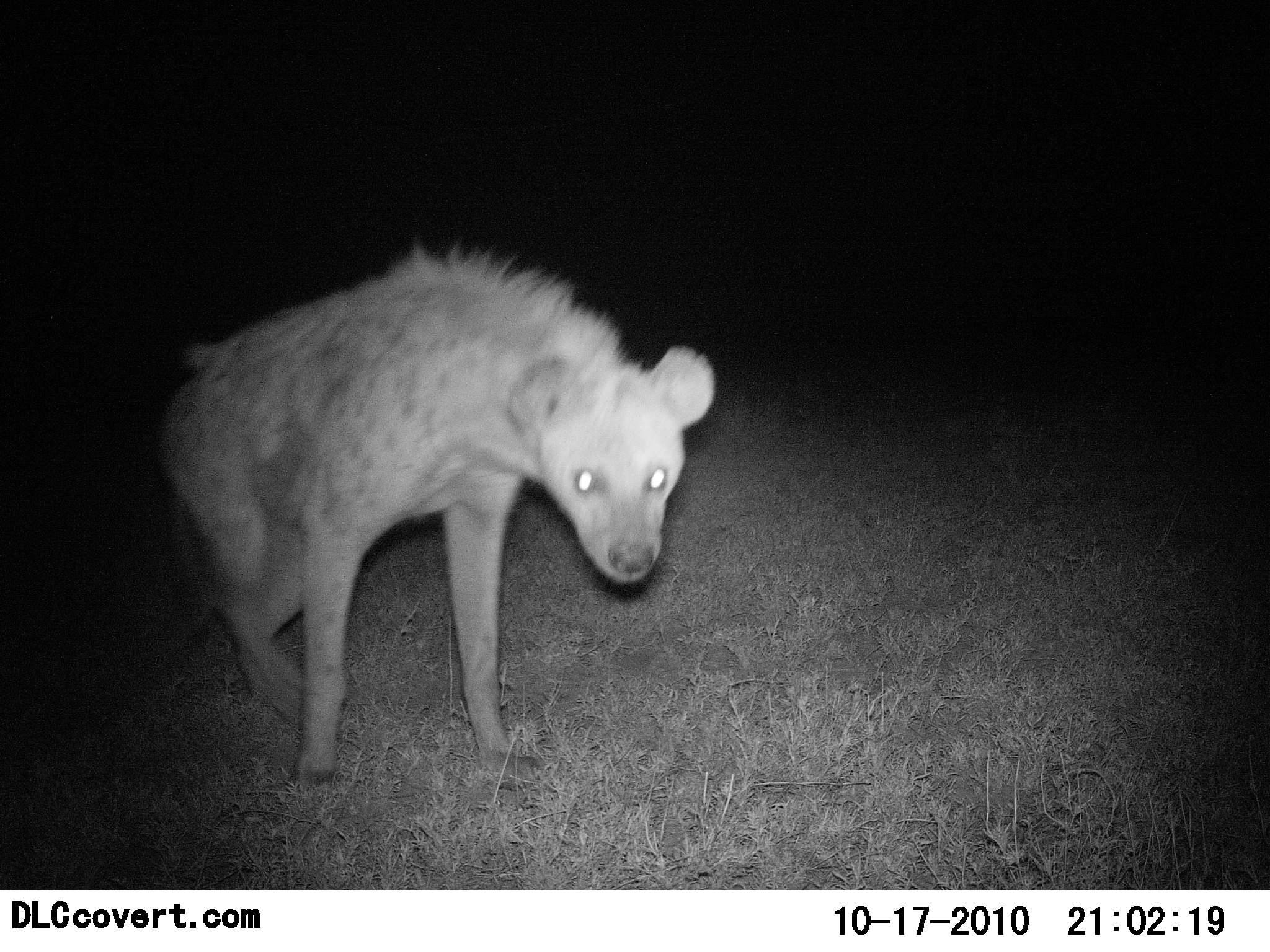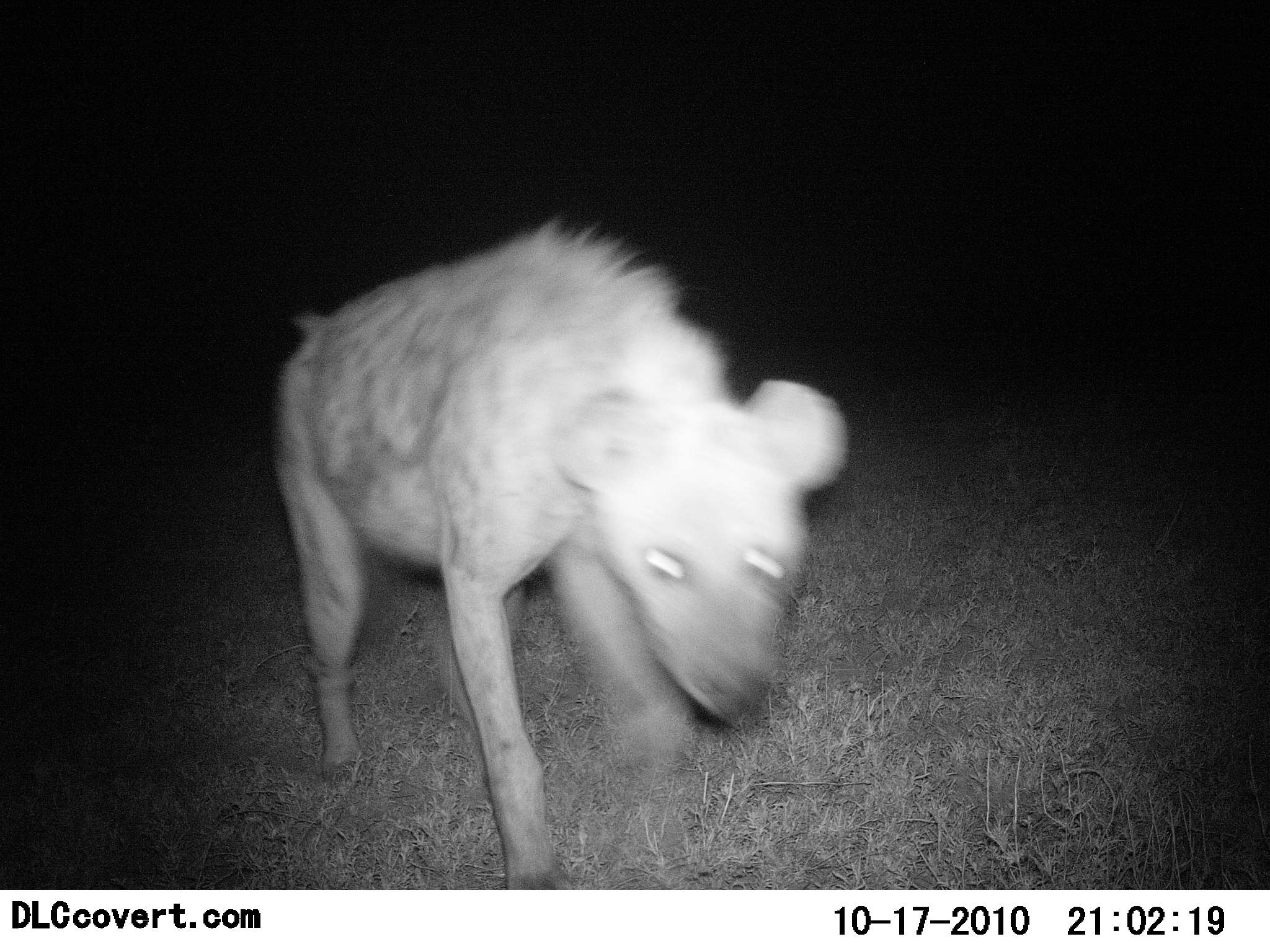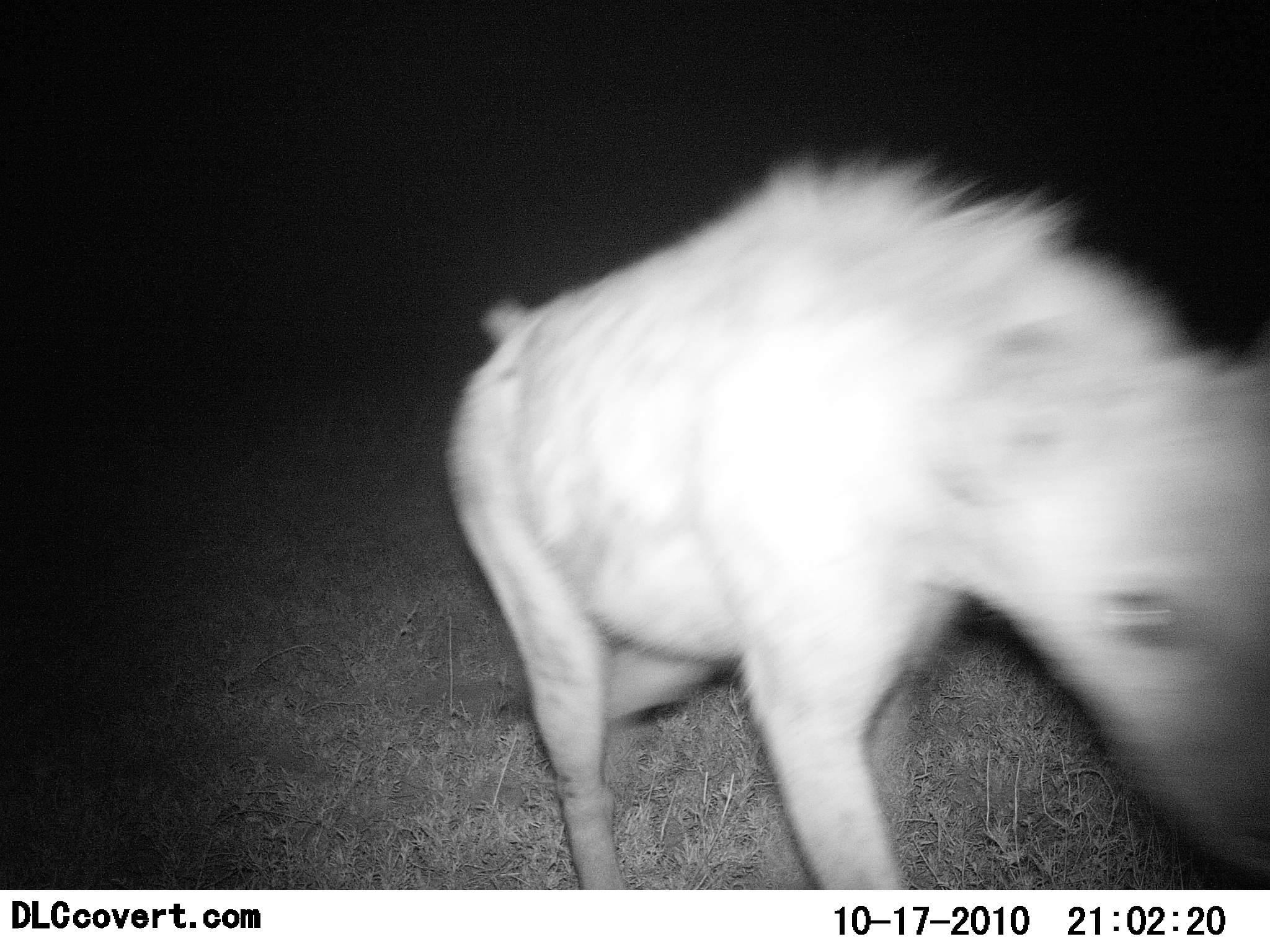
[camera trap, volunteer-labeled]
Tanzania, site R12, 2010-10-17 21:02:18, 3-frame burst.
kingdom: Animalia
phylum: Chordata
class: Mammalia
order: Carnivora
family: Hyaenidae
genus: Crocuta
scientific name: Crocuta crocuta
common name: spotted hyena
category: hyenaspotted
Hyenaspotted (spotted hyena) (Crocuta crocuta), count 1. Behavior (volunteer vote fractions): standing 5%, resting 0%, moving 95%, interacting 21%. Young present (vote fraction): 0%. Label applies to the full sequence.